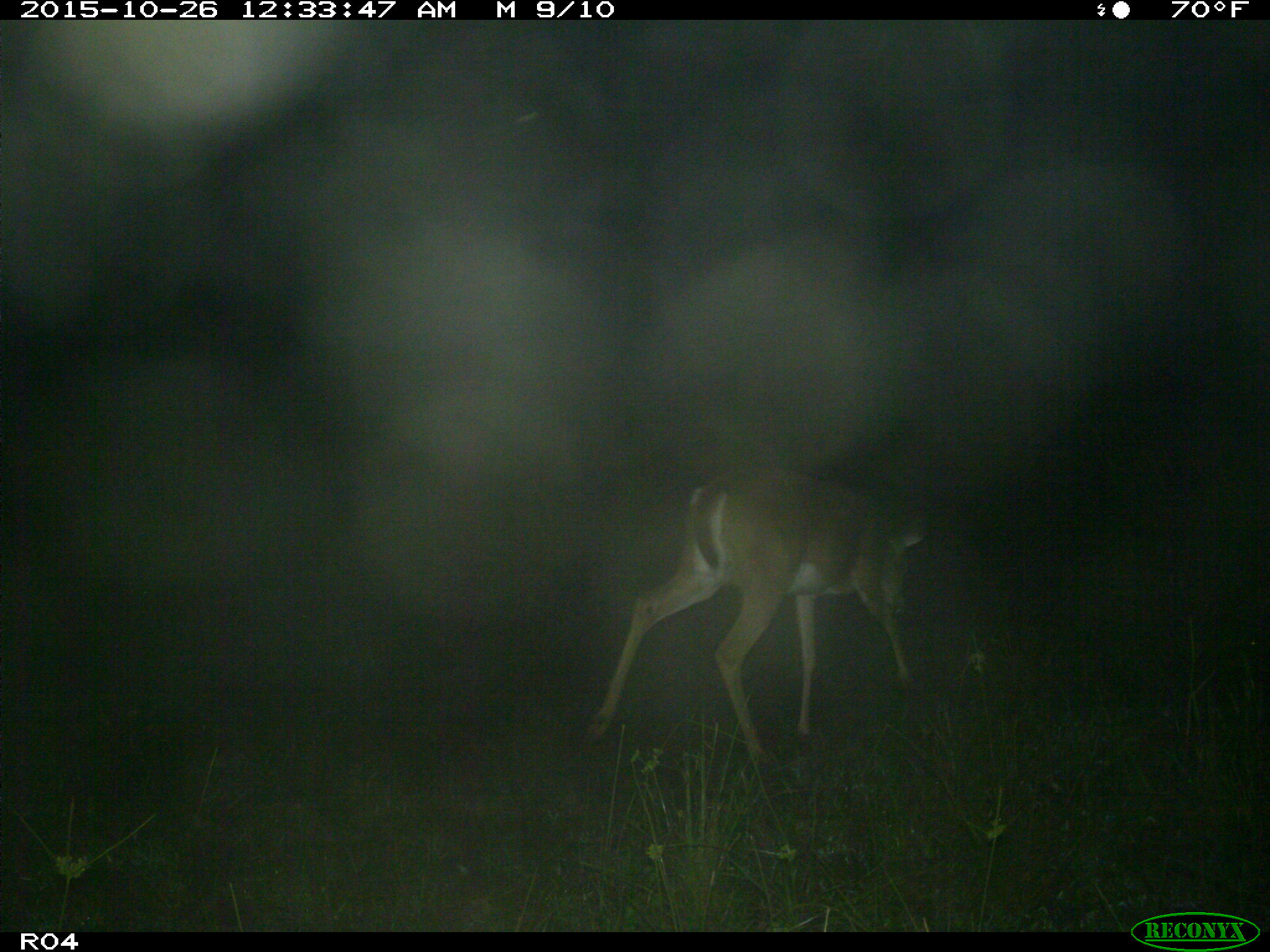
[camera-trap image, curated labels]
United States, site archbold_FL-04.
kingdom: Animalia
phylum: Chordata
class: Mammalia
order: Artiodactyla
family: Cervidae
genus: Odocoileus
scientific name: Odocoileus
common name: deer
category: unidentified deer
Unidentified deer (deer) (Odocoileus).